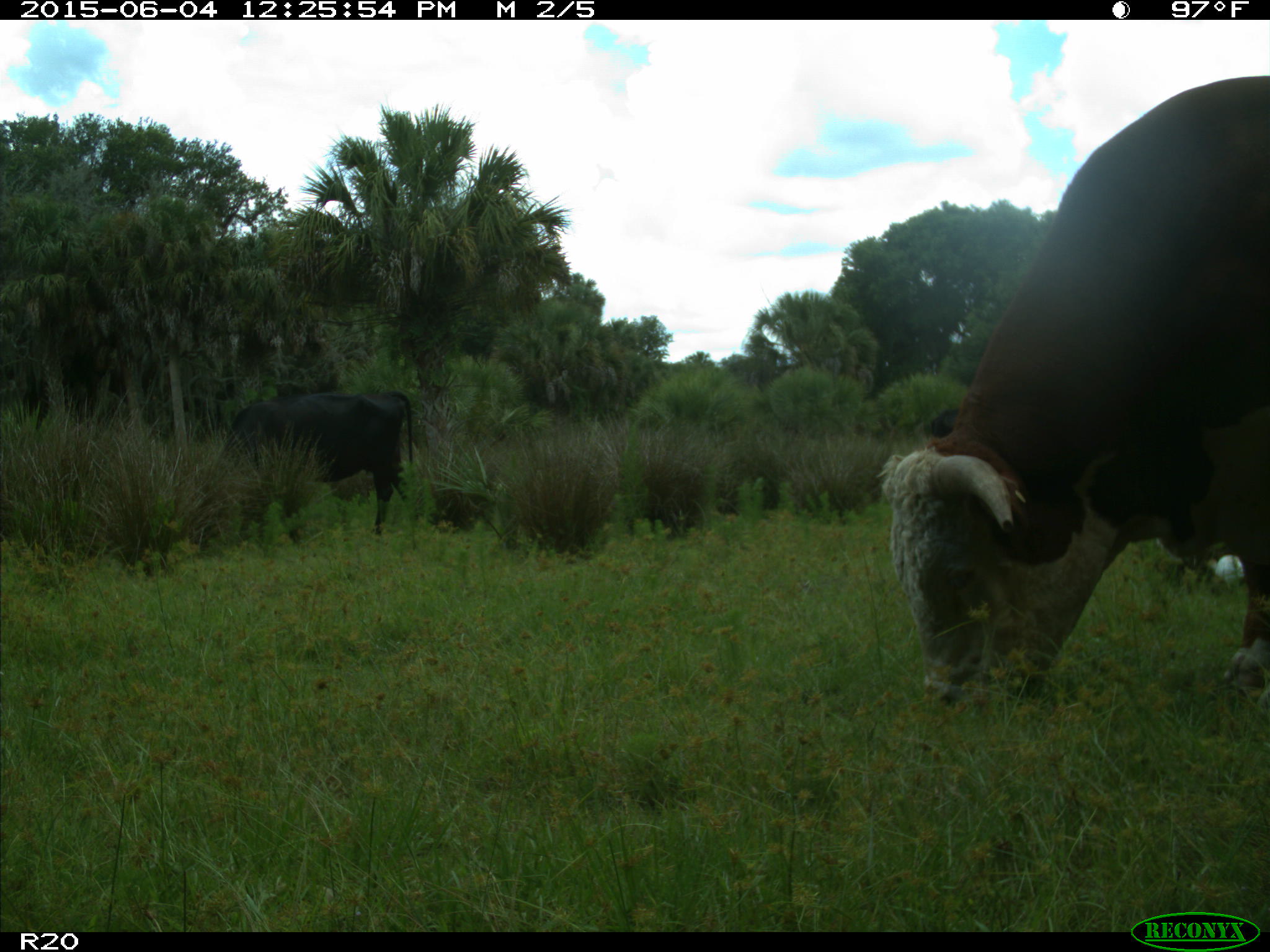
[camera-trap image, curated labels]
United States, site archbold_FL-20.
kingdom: Animalia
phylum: Chordata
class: Mammalia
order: Artiodactyla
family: Bovidae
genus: Bos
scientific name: Bos taurus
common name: domestic cow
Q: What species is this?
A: Bos taurus (domestic cow).